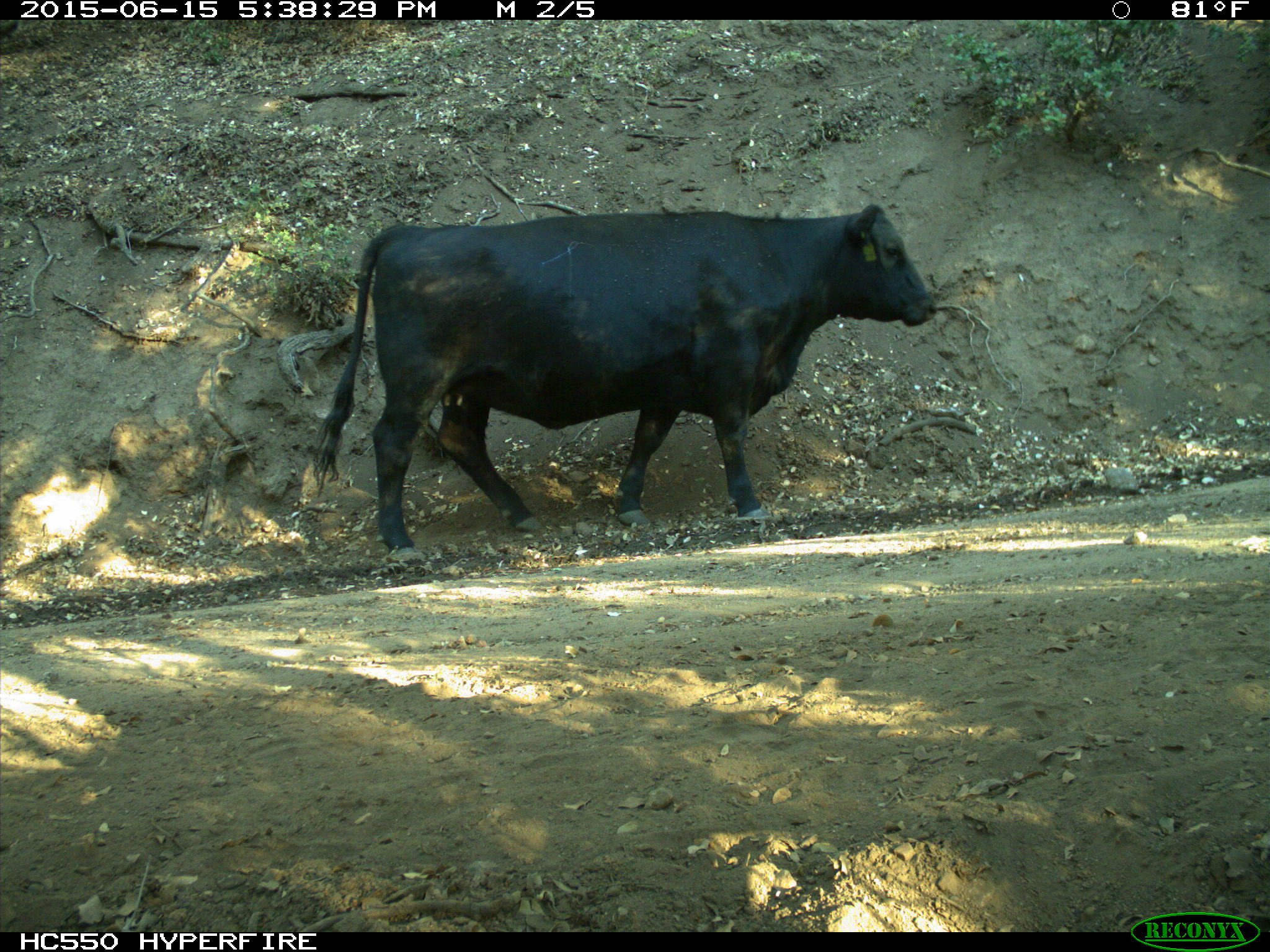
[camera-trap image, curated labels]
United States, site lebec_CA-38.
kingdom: Animalia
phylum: Chordata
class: Mammalia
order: Artiodactyla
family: Bovidae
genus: Bos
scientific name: Bos taurus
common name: domestic cow